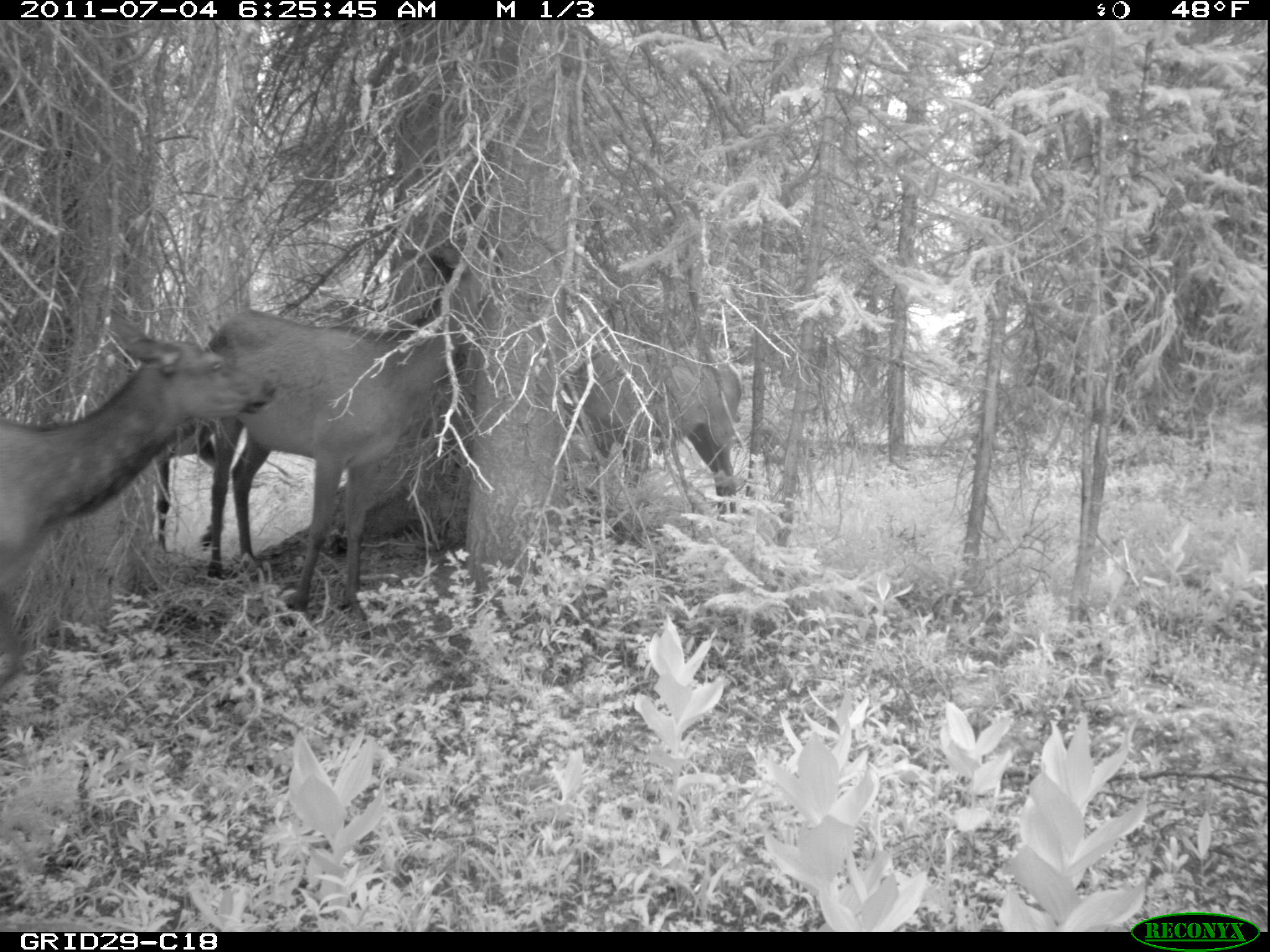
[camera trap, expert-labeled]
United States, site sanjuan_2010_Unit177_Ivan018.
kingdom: Animalia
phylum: Chordata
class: Mammalia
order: Artiodactyla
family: Cervidae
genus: Cervus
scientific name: Cervus elaphus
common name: red deer